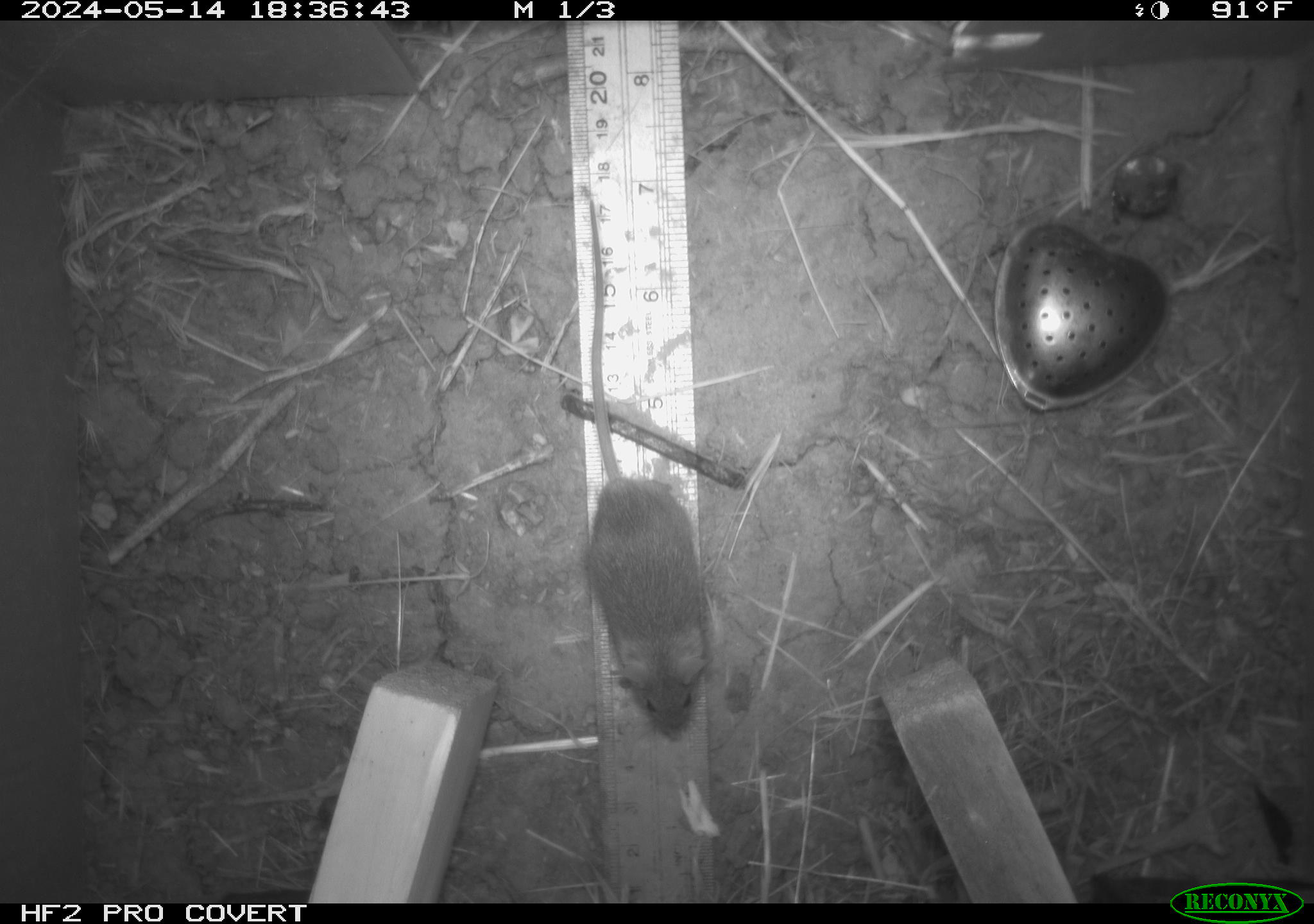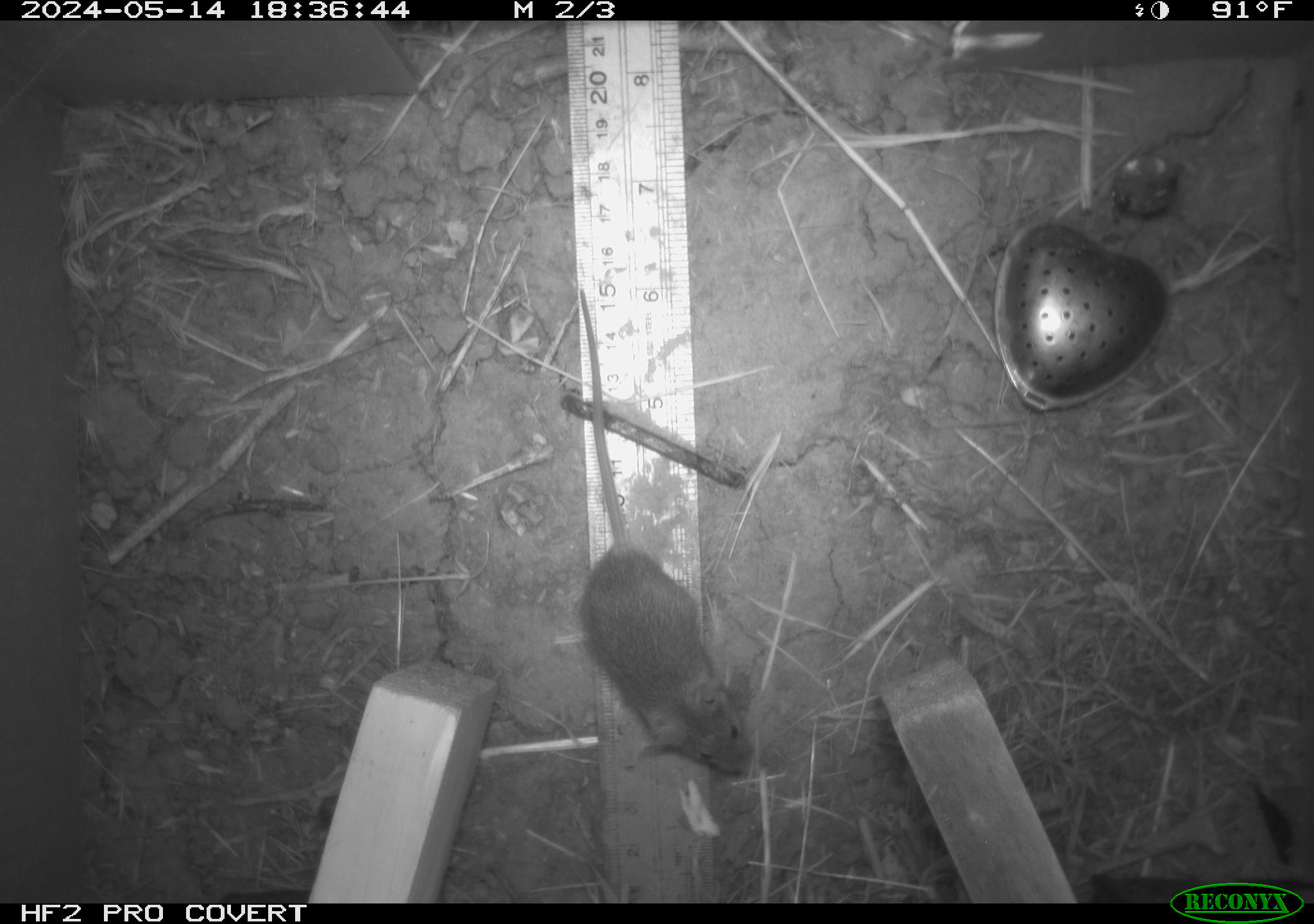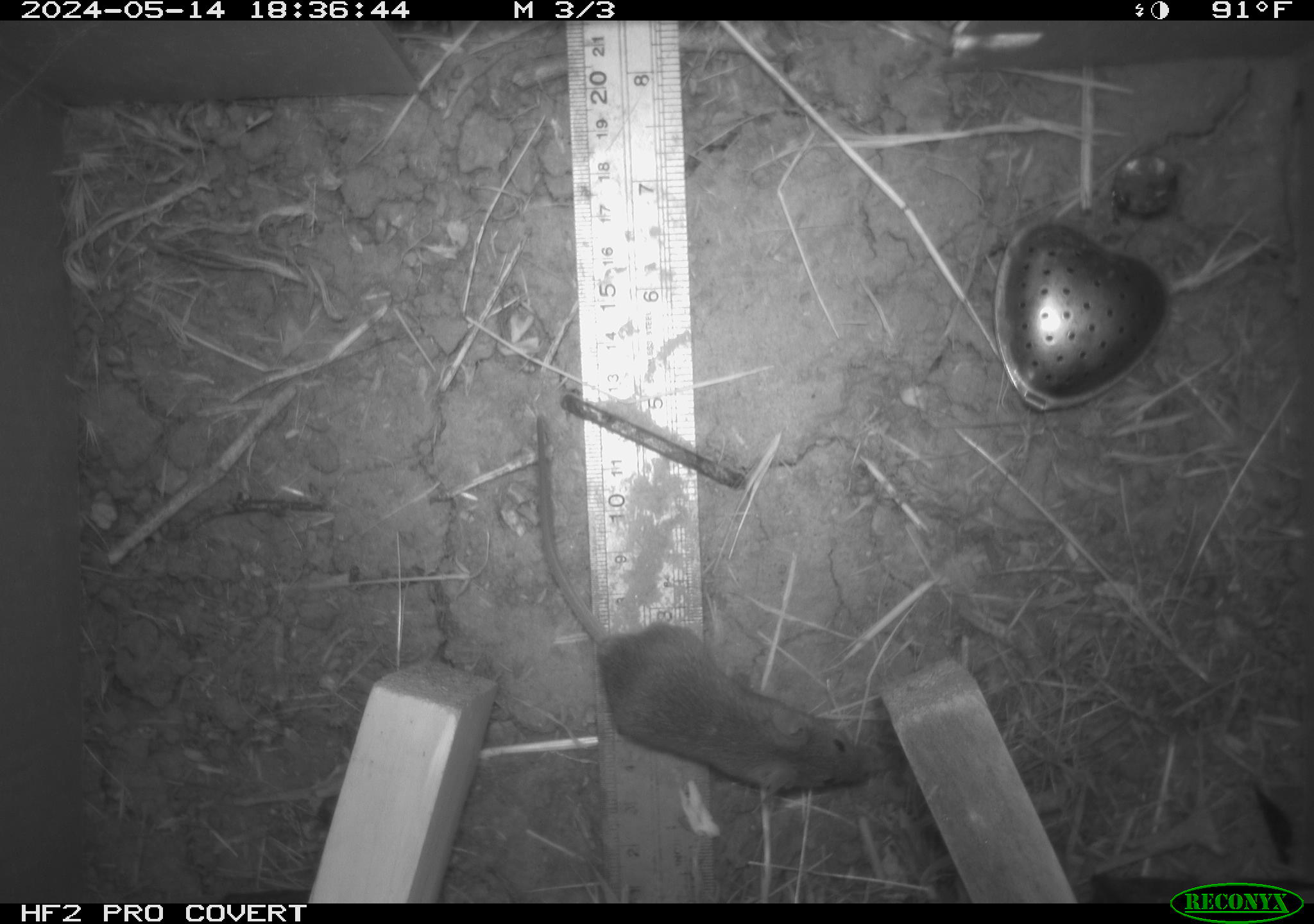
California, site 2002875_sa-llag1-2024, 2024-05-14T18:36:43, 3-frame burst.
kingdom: Animalia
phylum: Chordata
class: Mammalia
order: Rodentia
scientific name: Rodentia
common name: mouse species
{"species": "mouse species (Rodentia)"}